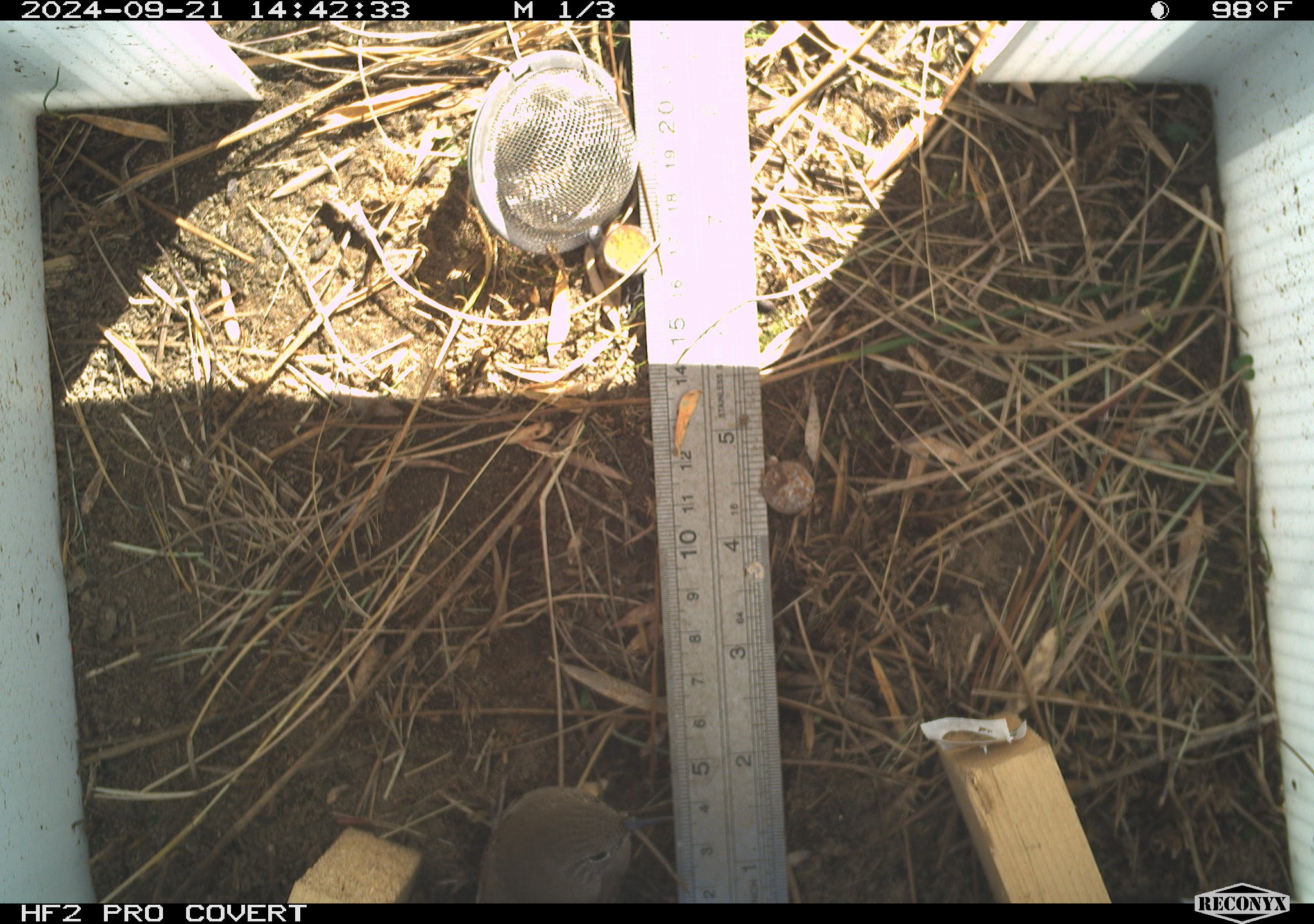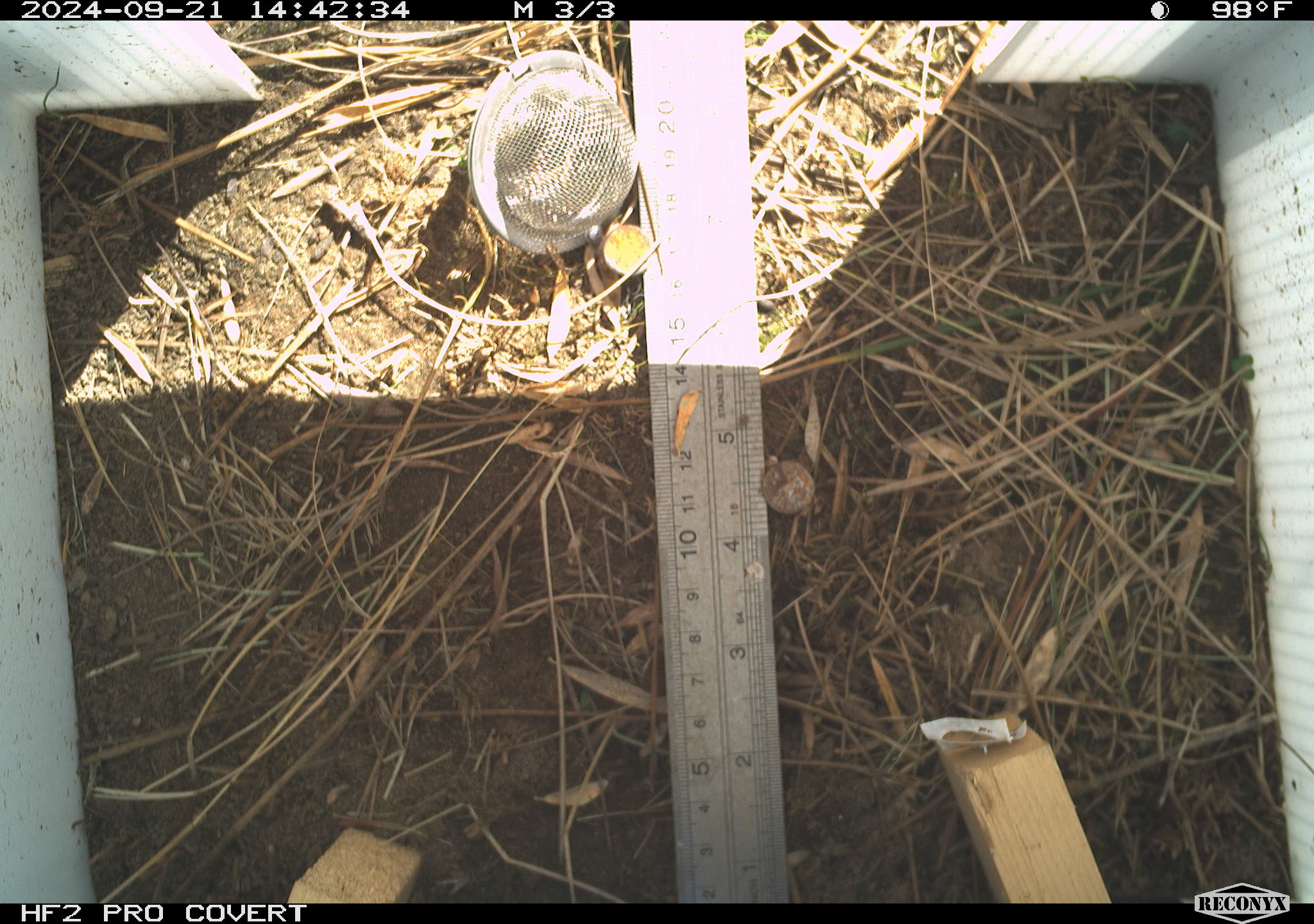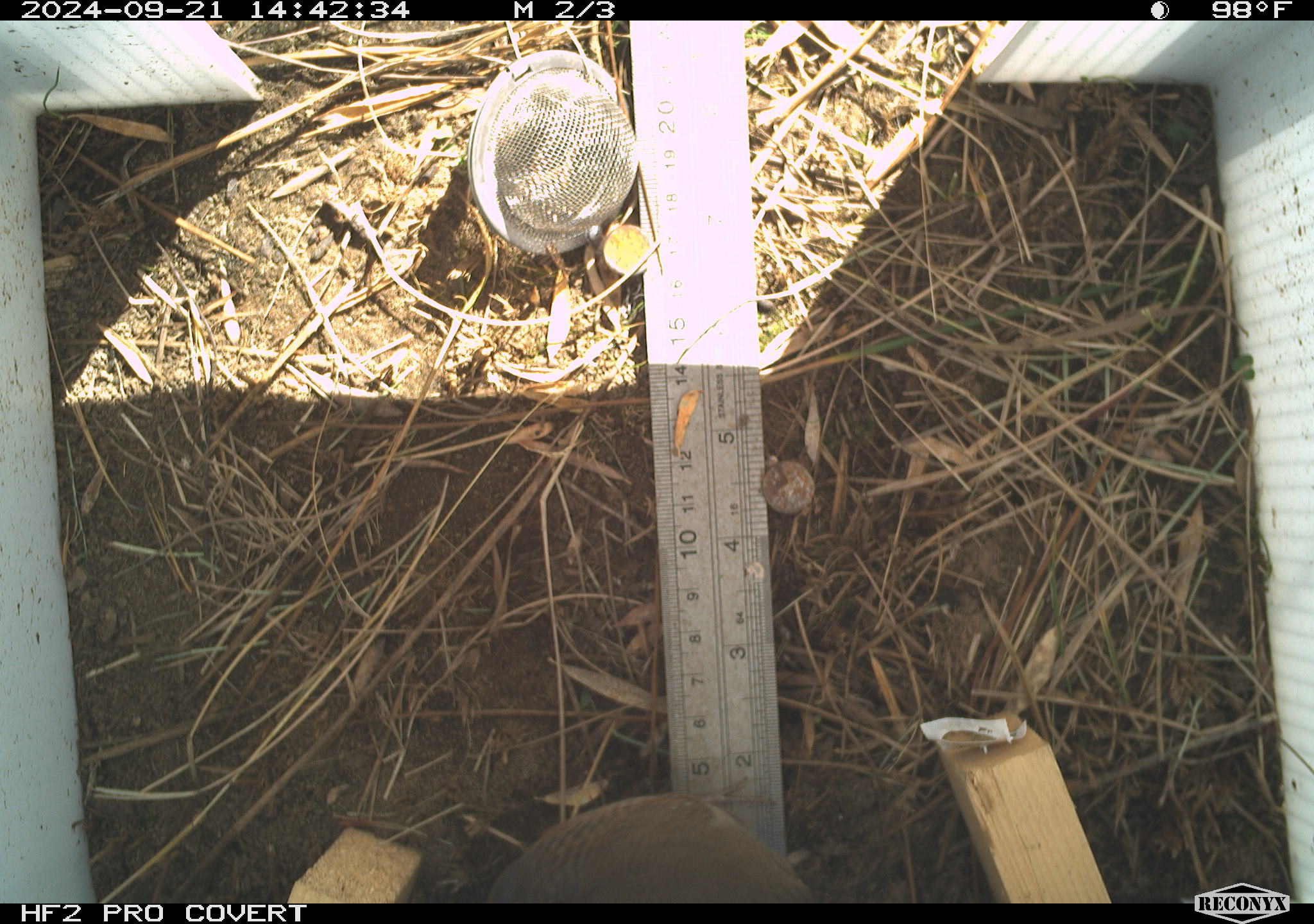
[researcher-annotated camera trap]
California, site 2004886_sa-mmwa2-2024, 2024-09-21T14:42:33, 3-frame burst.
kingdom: Animalia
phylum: Chordata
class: Aves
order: Passeriformes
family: Troglodytidae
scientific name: Troglodytidae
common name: wren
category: troglodytidae family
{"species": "troglodytidae family (wren) (Troglodytidae)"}